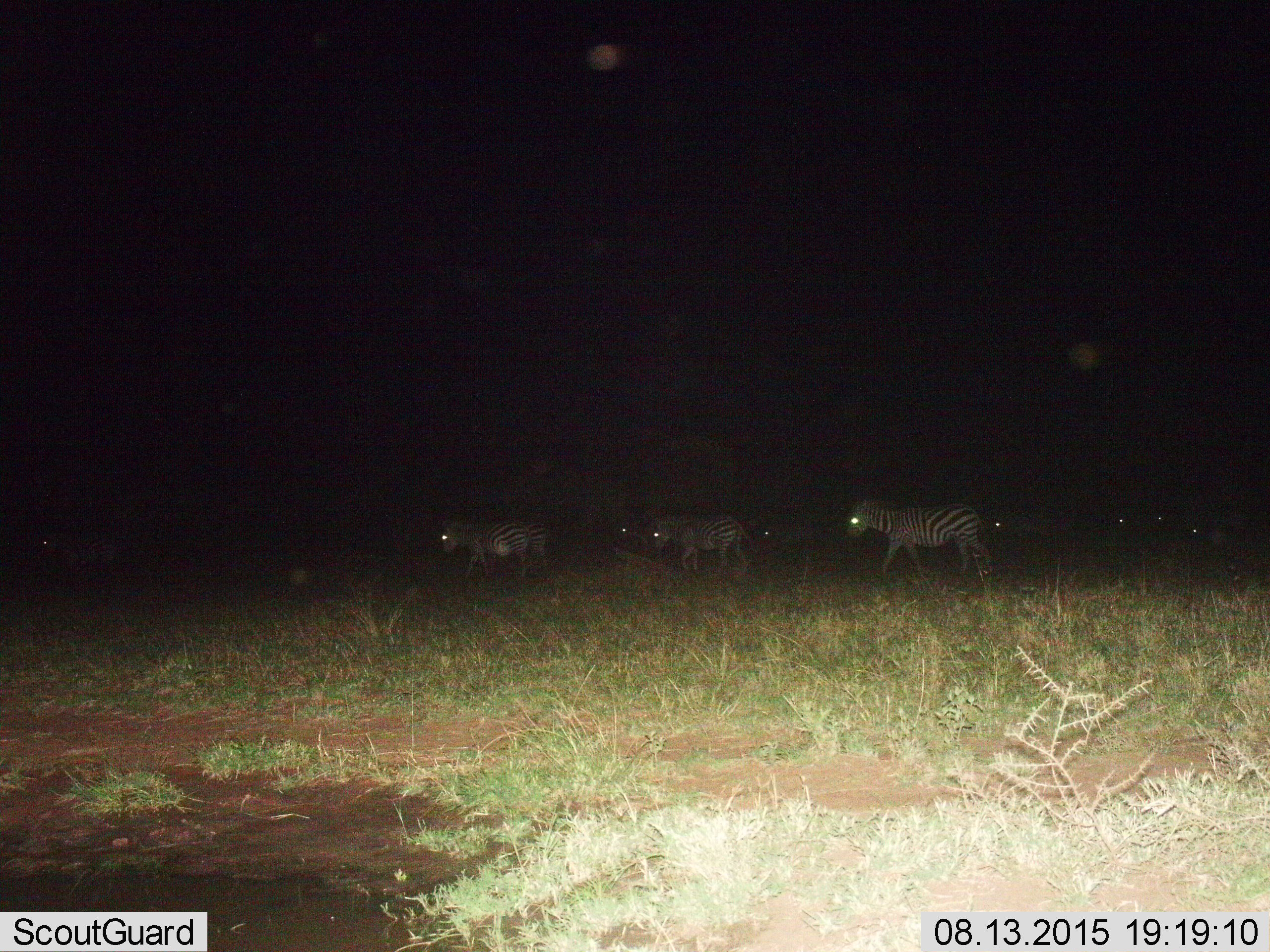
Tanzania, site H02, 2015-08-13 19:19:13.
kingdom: Animalia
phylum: Chordata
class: Mammalia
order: Perissodactyla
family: Equidae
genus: Equus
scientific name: Equus quagga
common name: plains zebra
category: zebra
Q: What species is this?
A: Zebra (plains zebra) (Equus quagga).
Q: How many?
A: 10.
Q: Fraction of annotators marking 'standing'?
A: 20%.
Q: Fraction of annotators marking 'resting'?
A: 0%.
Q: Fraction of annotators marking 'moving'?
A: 90%.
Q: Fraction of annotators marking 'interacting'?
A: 10%.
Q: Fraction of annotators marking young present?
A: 0%.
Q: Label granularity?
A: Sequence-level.